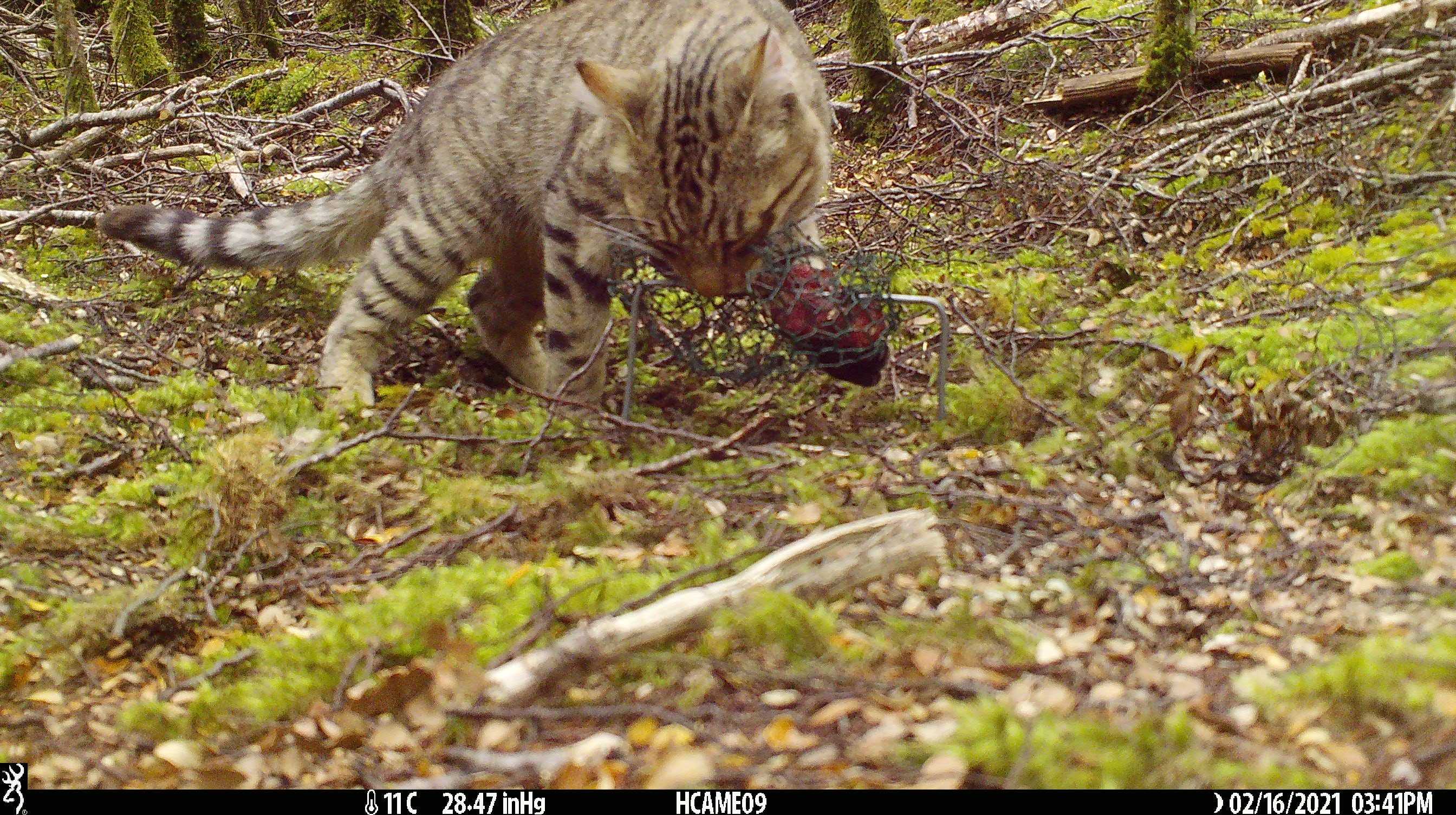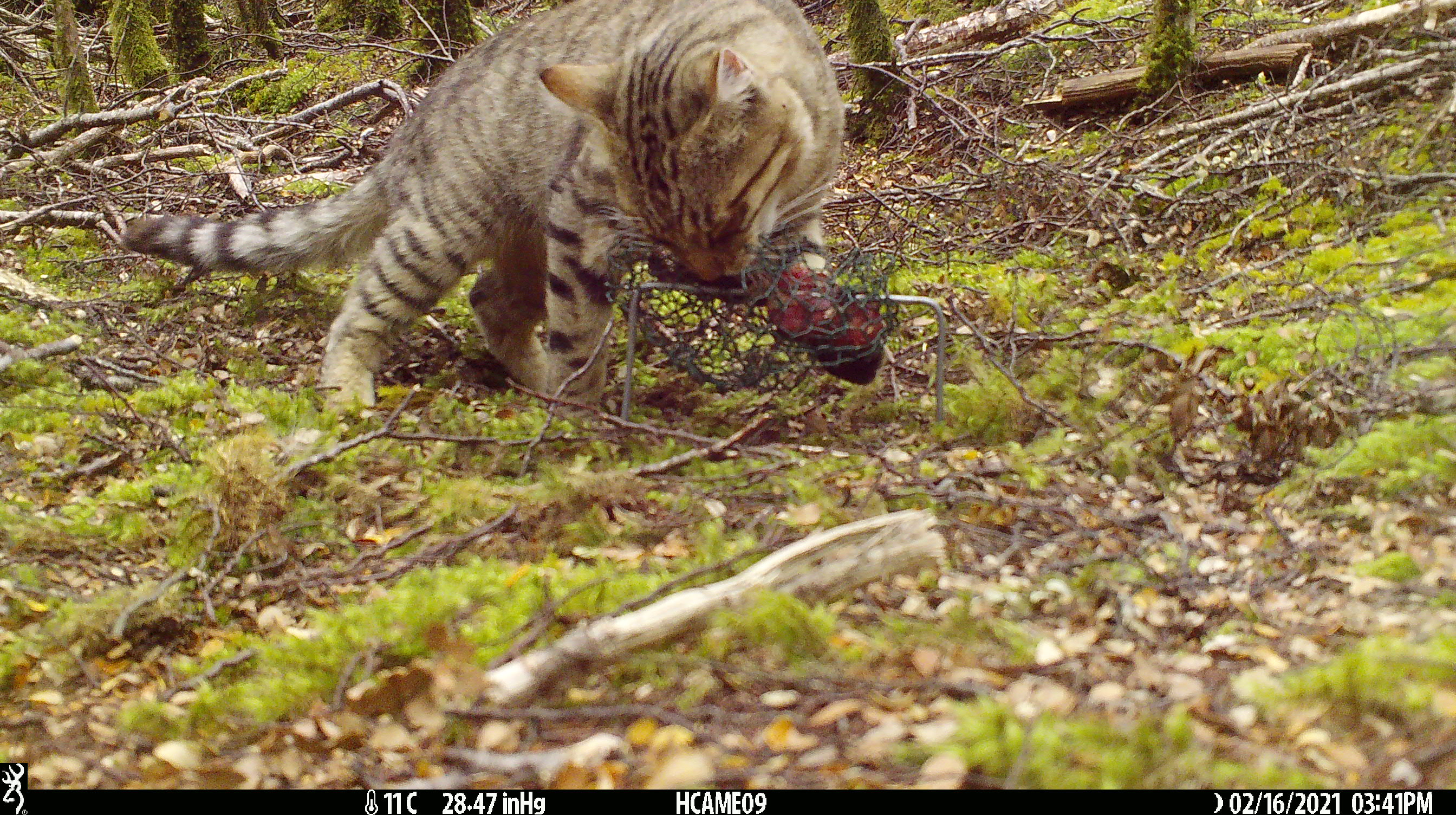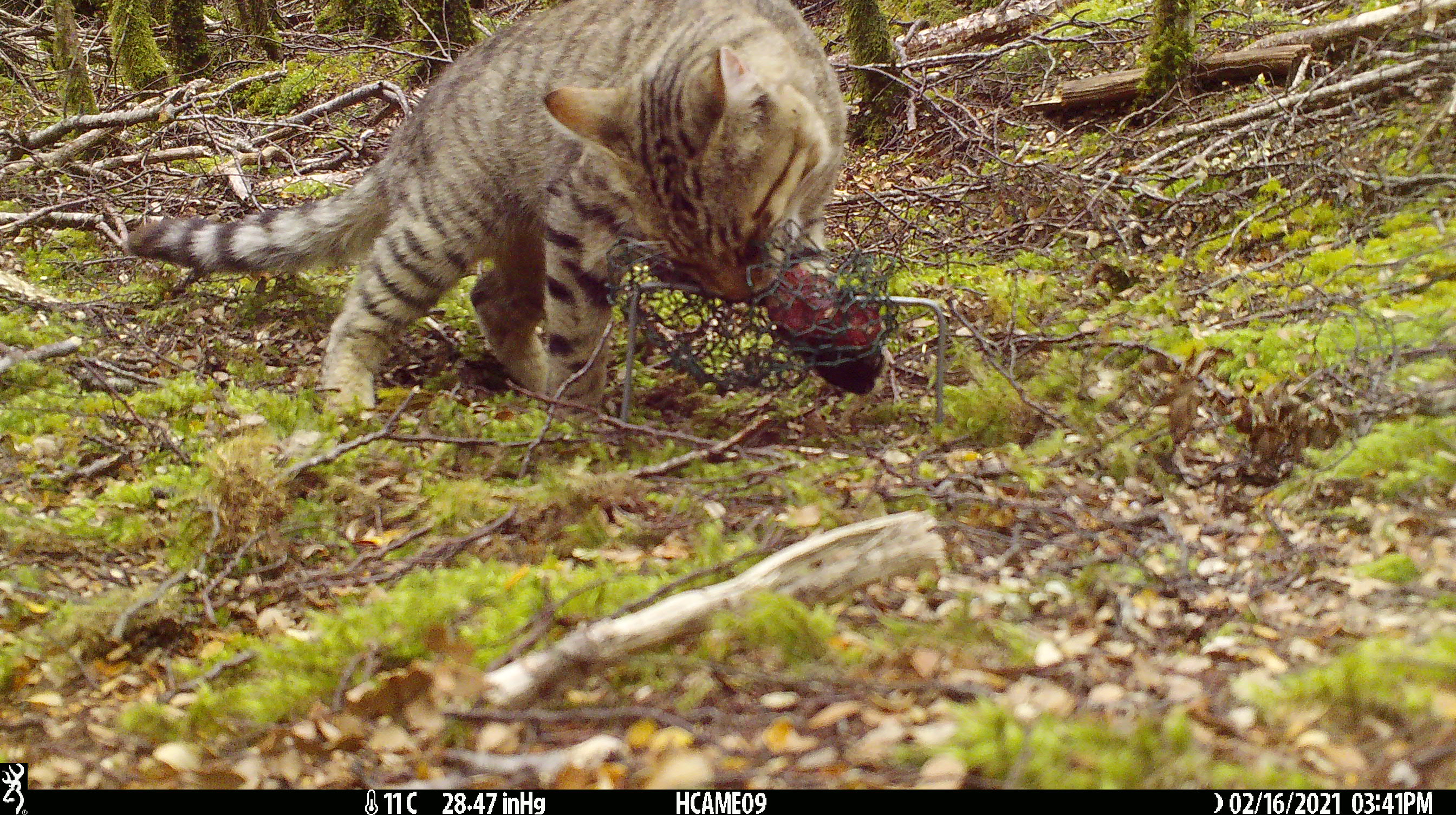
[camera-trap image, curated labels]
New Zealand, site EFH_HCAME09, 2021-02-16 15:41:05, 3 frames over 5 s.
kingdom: Animalia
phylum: Chordata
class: Mammalia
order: Carnivora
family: Felidae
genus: Felis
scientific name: Felis catus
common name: domestic cat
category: cat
Cat (domestic cat) (Felis catus).